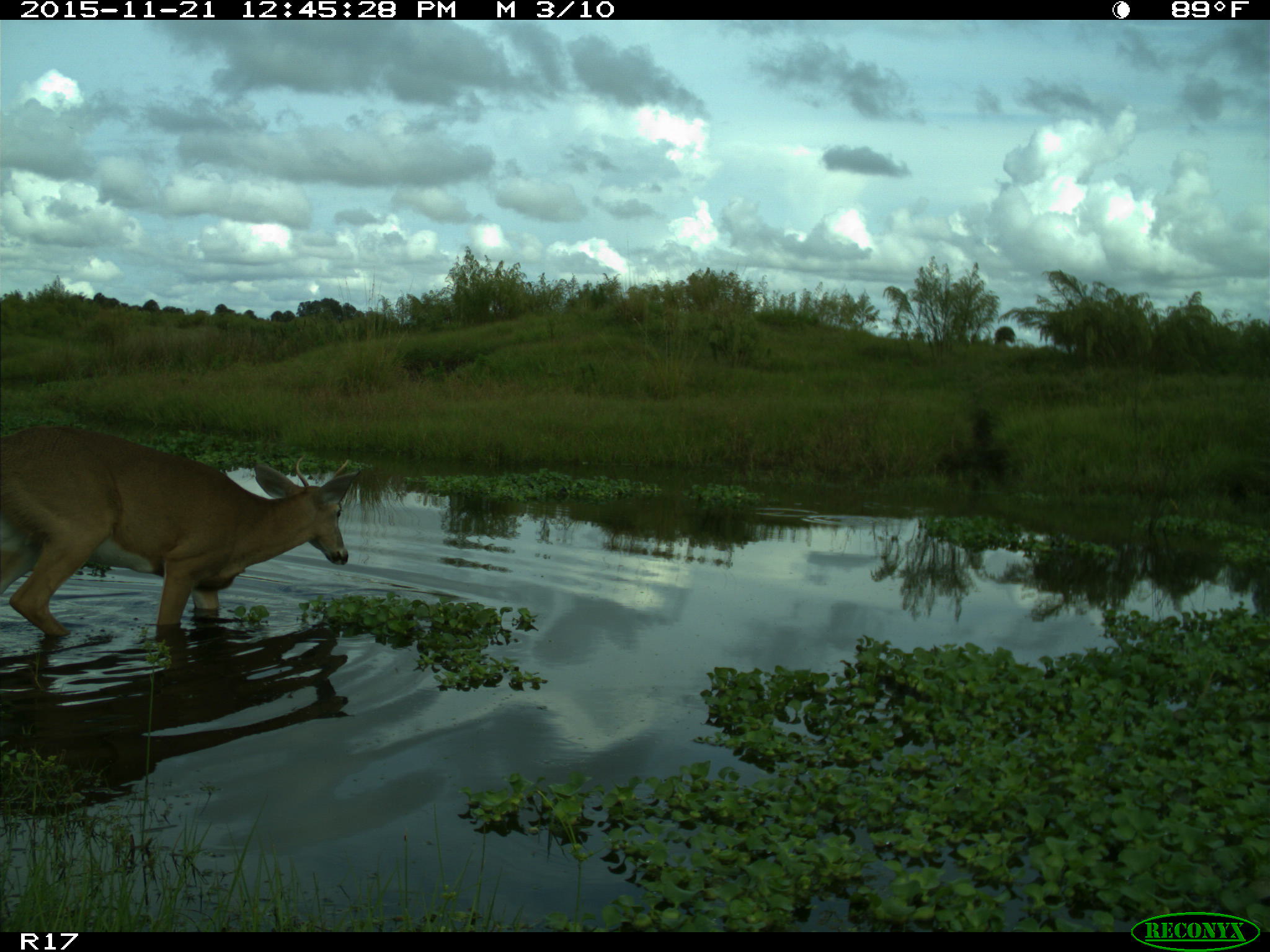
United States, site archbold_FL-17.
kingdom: Animalia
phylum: Chordata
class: Mammalia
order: Artiodactyla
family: Cervidae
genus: Odocoileus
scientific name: Odocoileus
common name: deer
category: unidentified deer